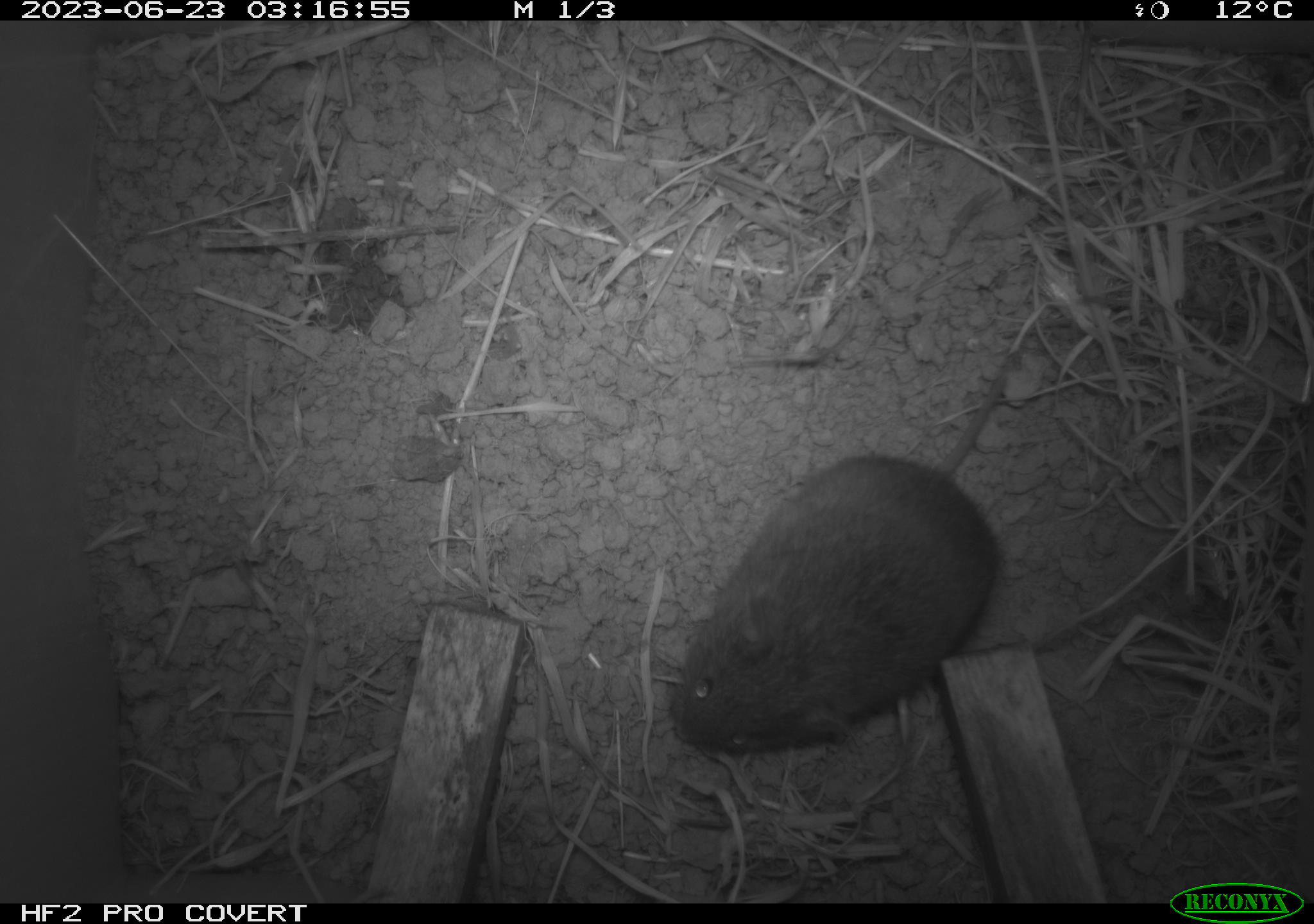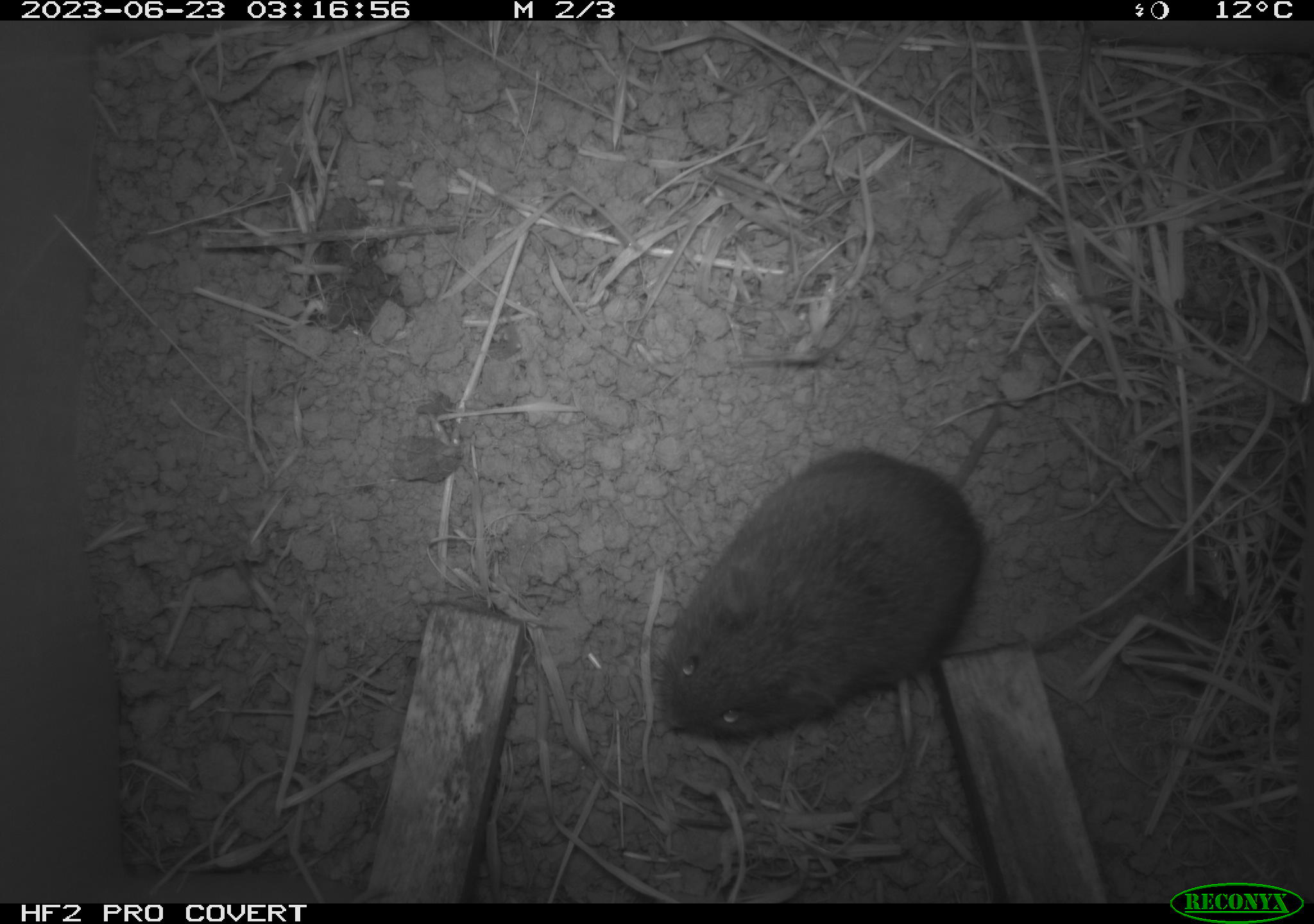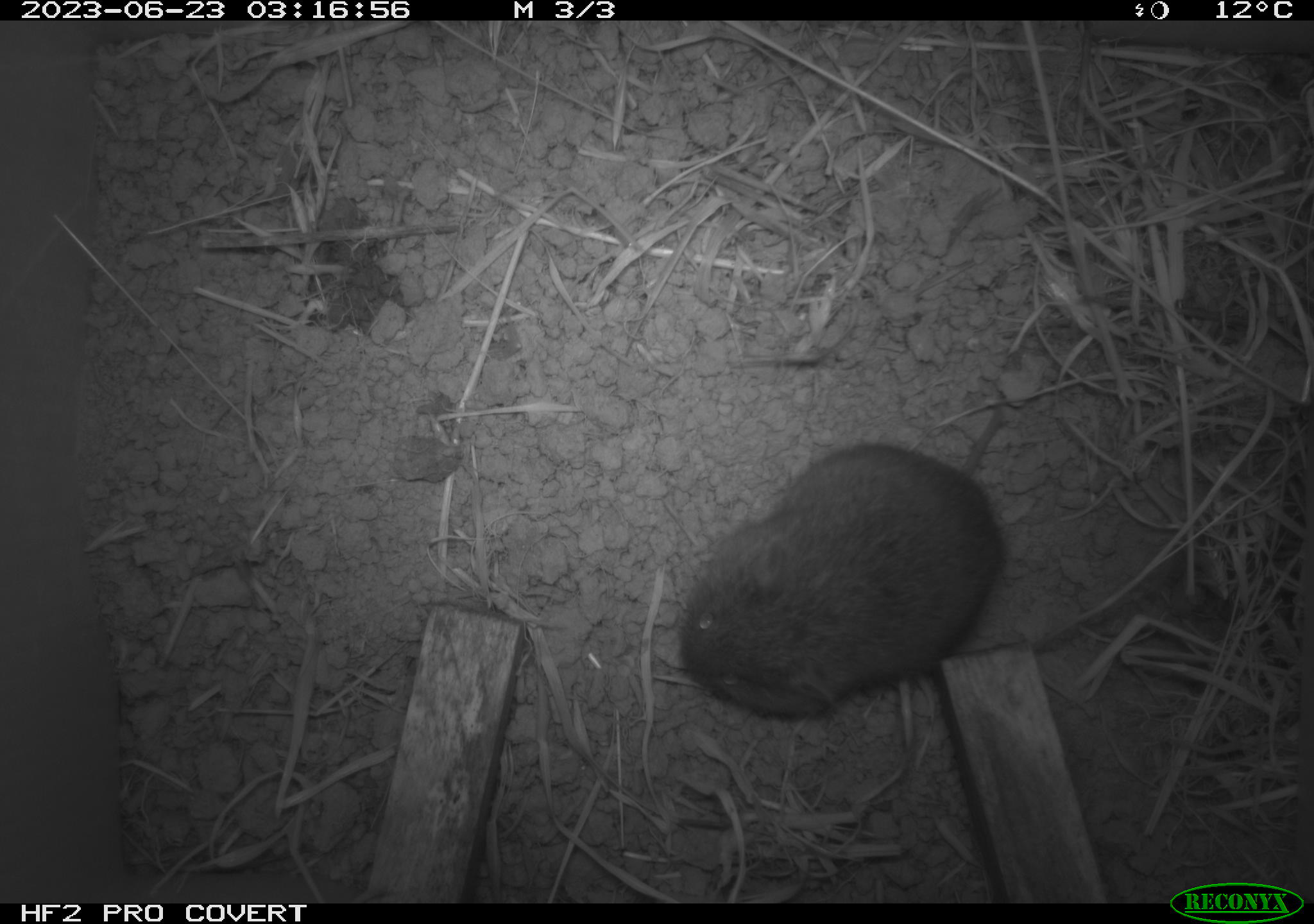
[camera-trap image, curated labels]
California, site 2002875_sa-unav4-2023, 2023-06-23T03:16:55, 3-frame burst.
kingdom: Animalia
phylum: Chordata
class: Mammalia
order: Rodentia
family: Cricetidae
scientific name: Arvicolinae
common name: voles, lemmings, and muskrats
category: arvicolinae subfamily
Arvicolinae subfamily (voles, lemmings, and muskrats) (Arvicolinae).